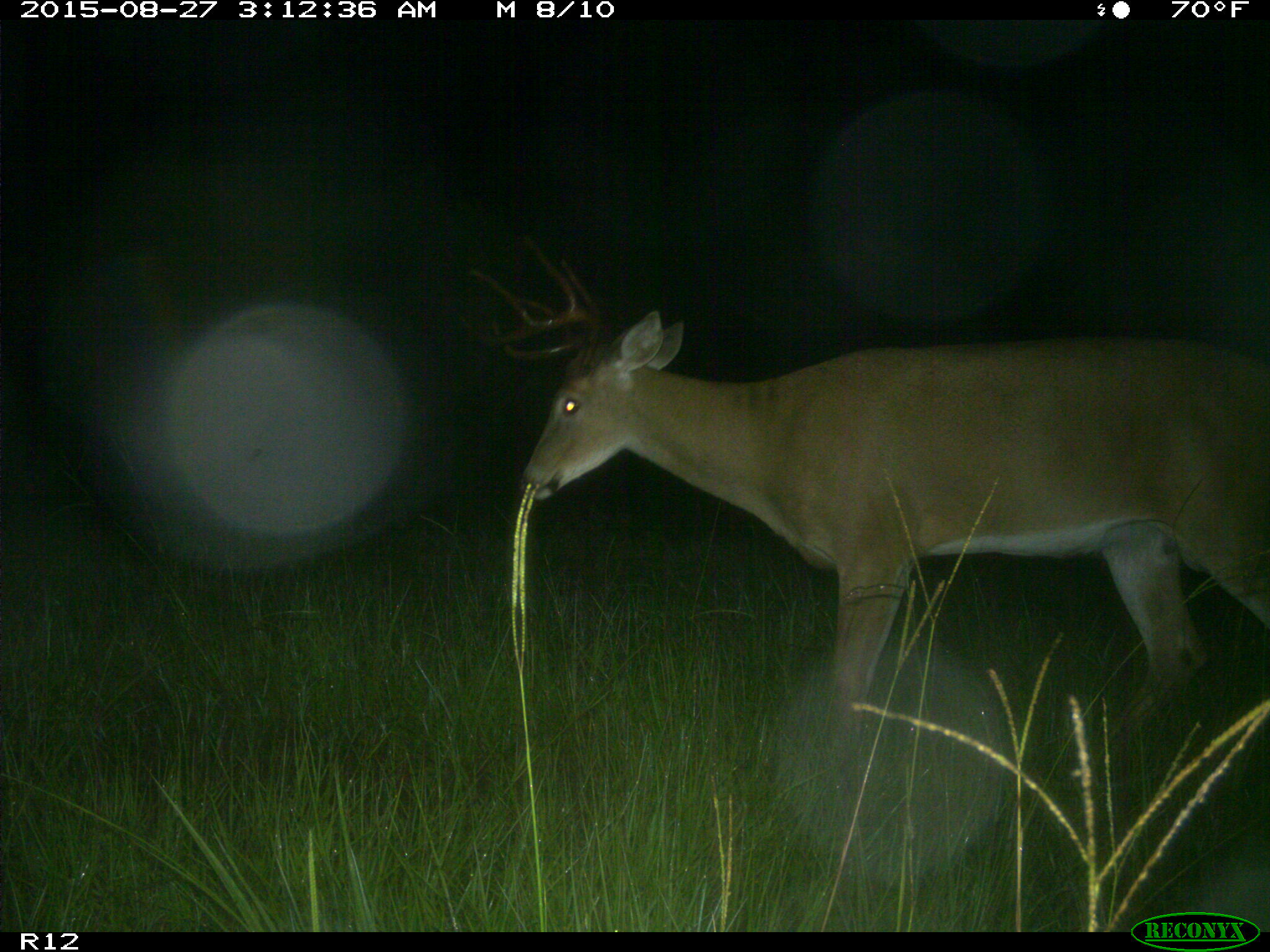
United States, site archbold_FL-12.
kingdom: Animalia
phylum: Chordata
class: Mammalia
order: Artiodactyla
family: Cervidae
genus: Odocoileus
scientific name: Odocoileus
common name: deer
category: unidentified deer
Unidentified deer (deer) (Odocoileus).